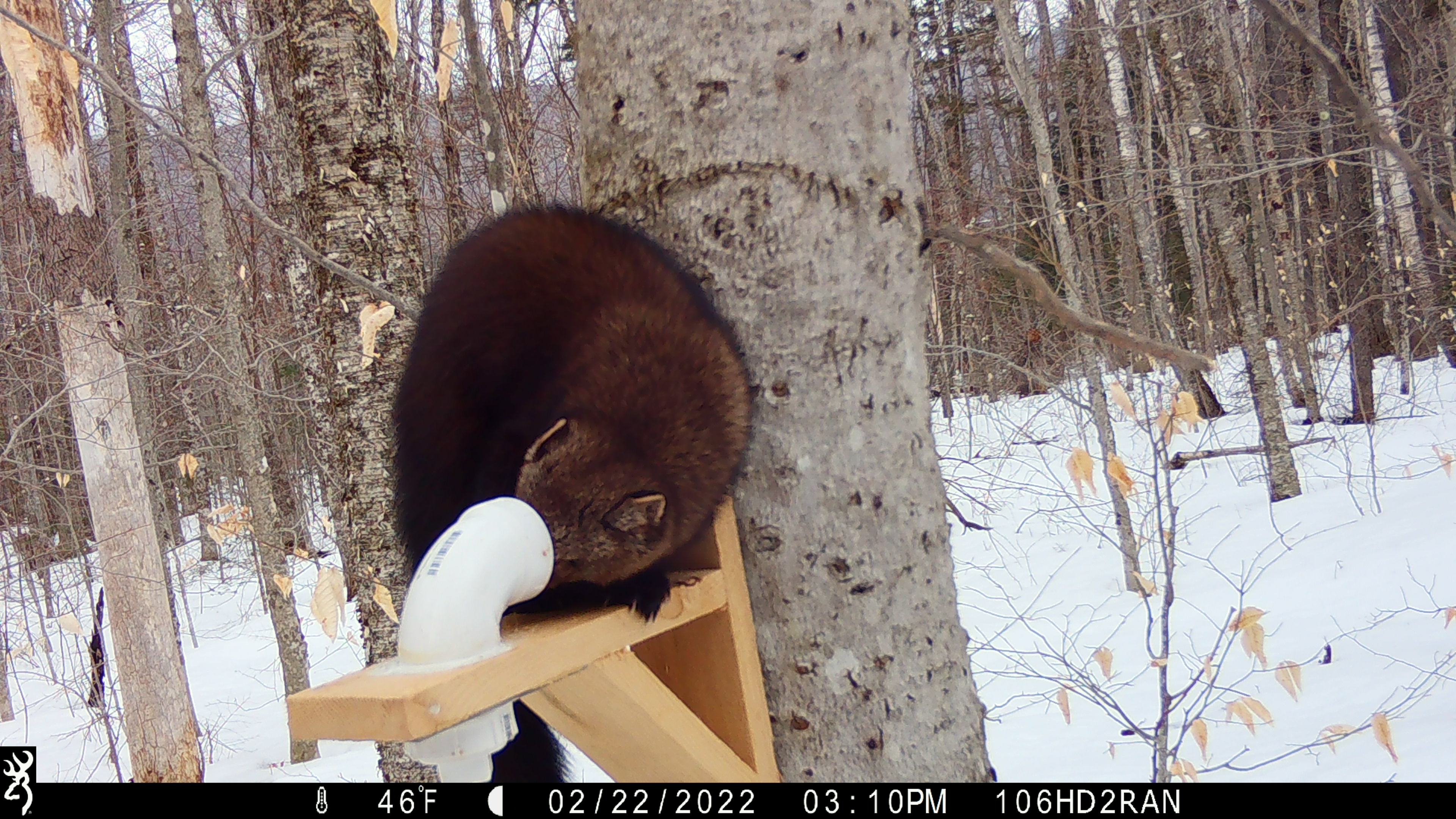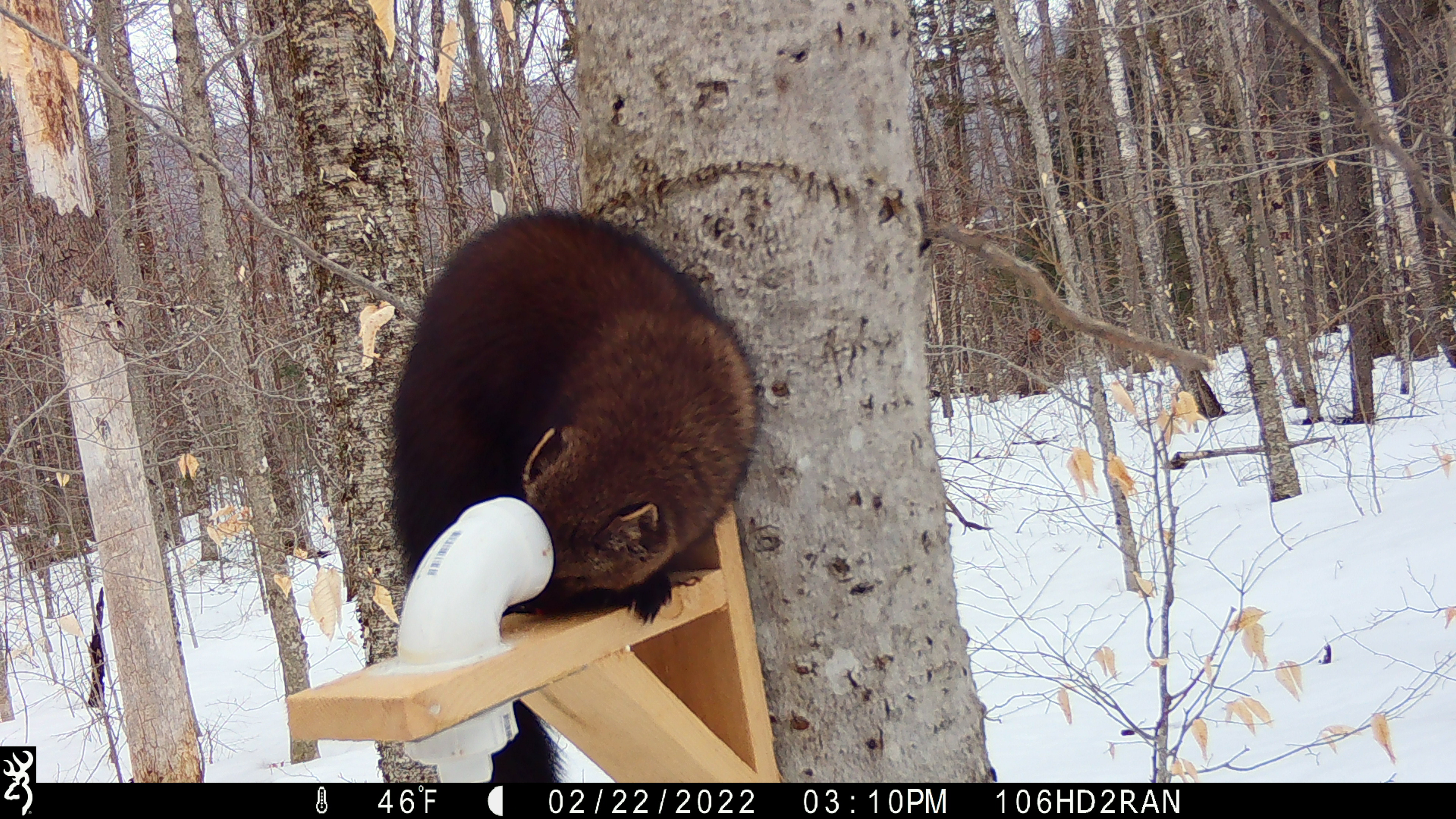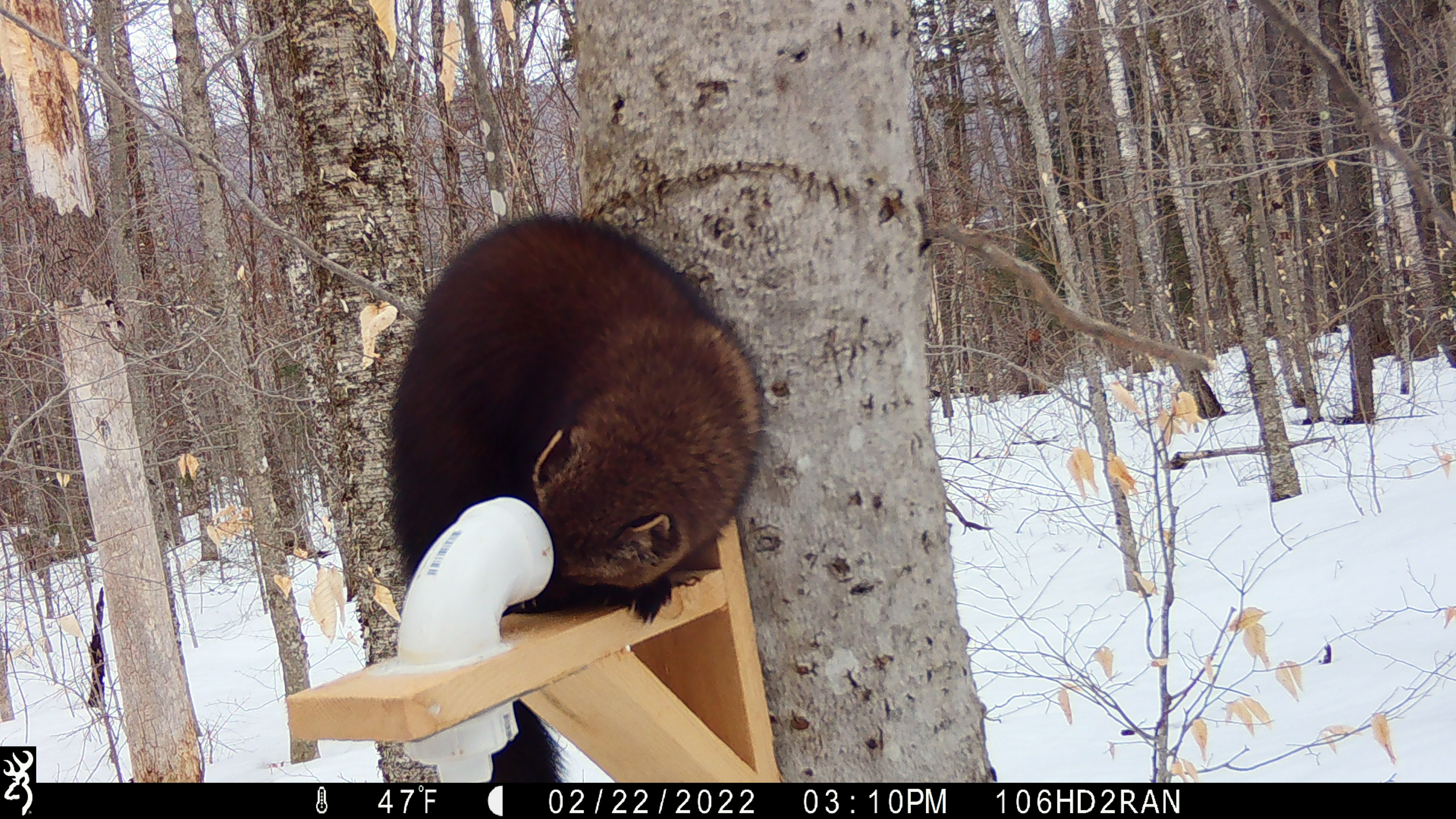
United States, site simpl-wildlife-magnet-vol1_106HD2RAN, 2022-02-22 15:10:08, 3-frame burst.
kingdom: Animalia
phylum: Chordata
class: Mammalia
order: Carnivora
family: Mustelidae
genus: Pekania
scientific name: Pekania pennanti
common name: fisher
Fisher (Pekania pennanti).